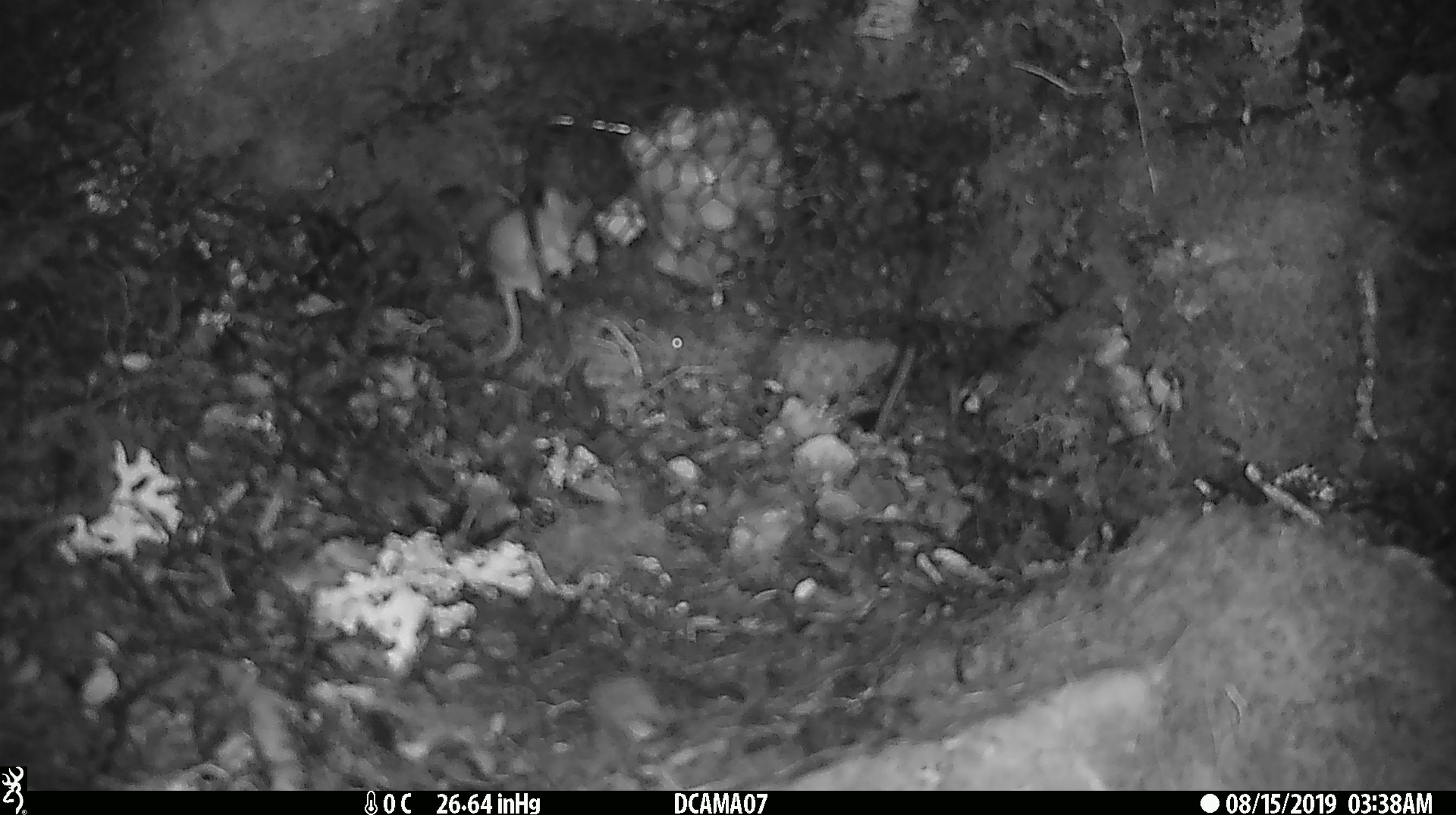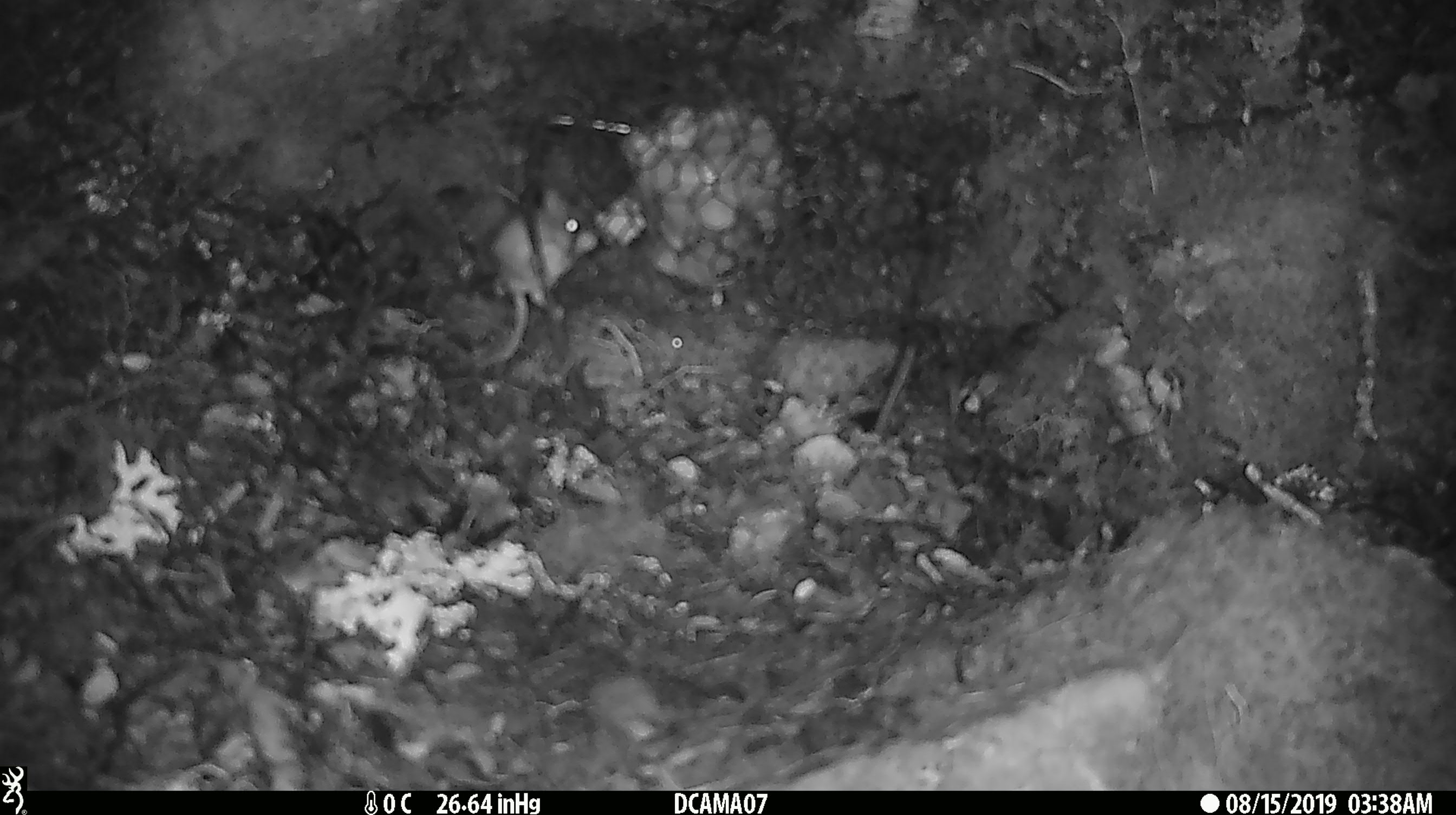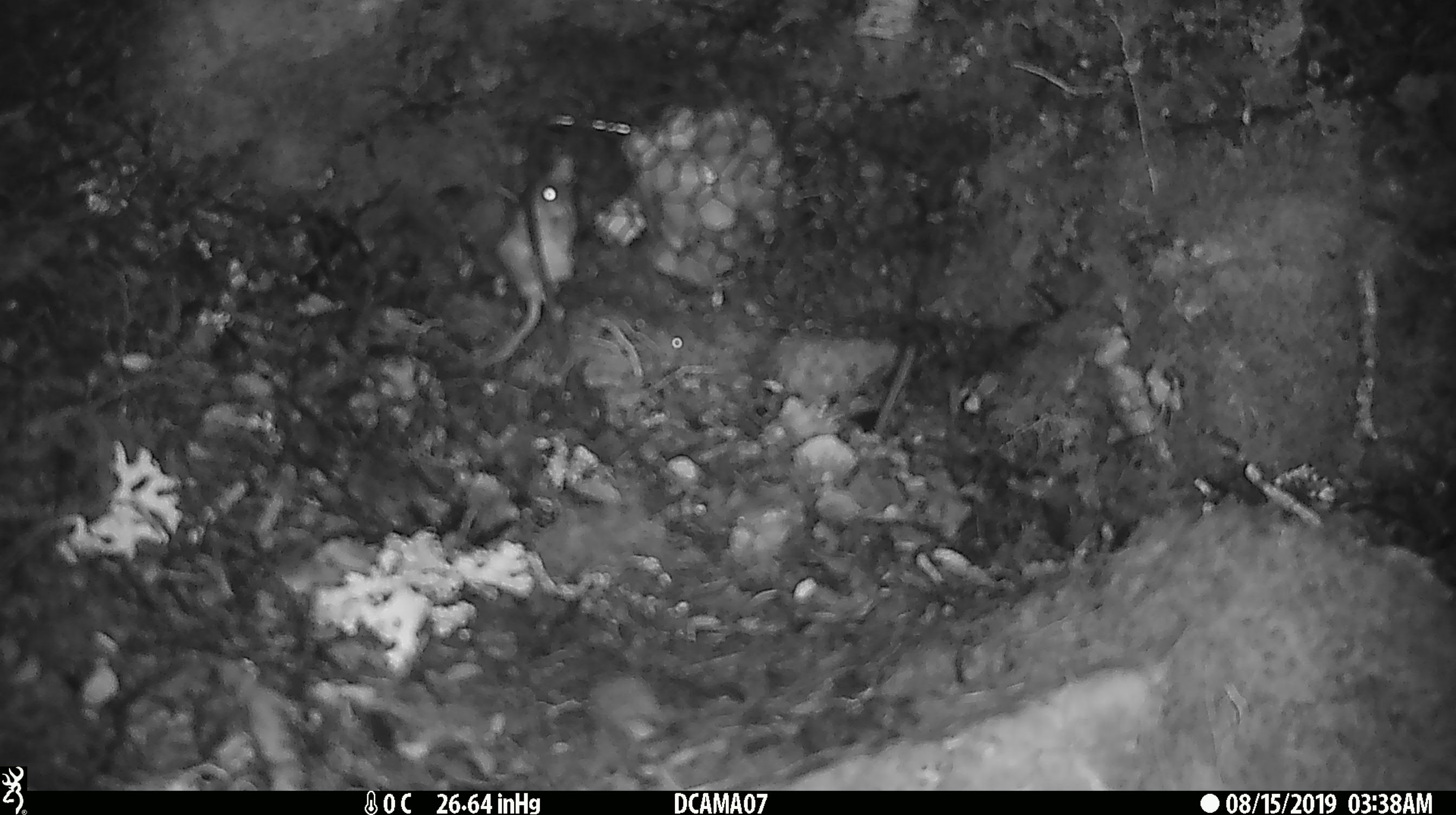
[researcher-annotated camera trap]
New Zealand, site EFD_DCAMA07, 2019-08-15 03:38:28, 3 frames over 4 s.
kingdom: Animalia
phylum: Chordata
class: Mammalia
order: Rodentia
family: Muridae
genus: Mus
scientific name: Mus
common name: mouse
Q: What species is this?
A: Mouse (Mus).